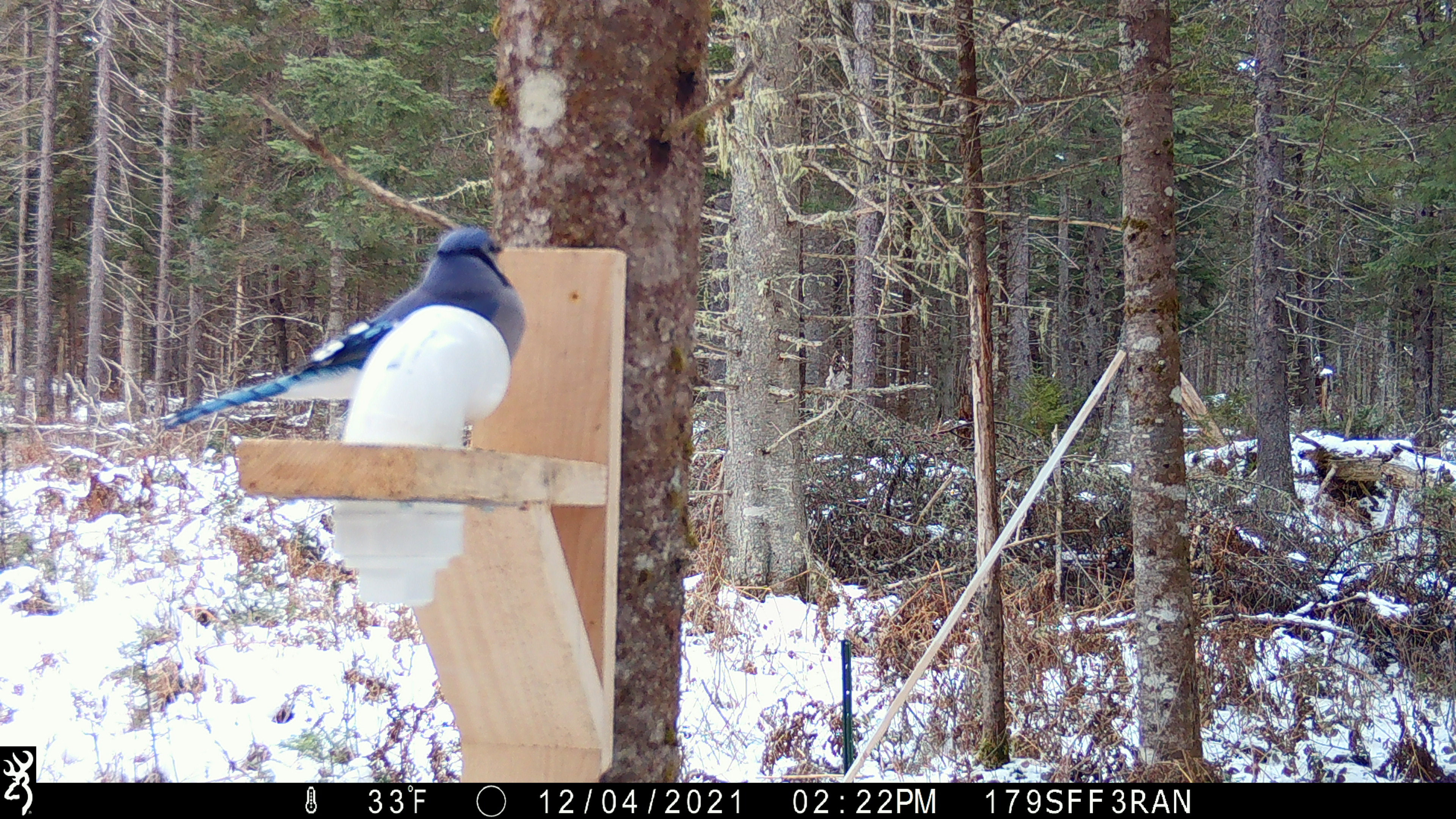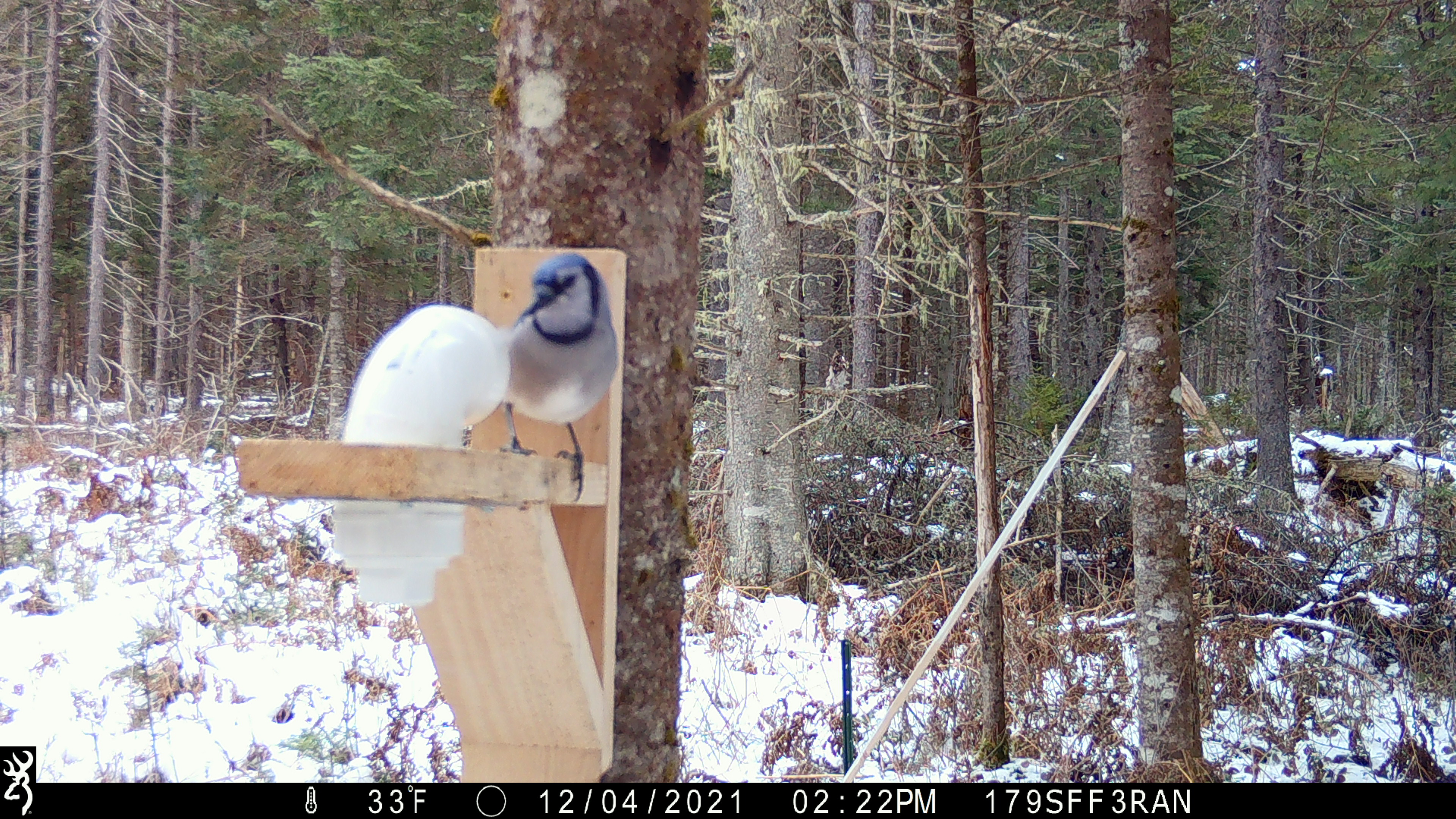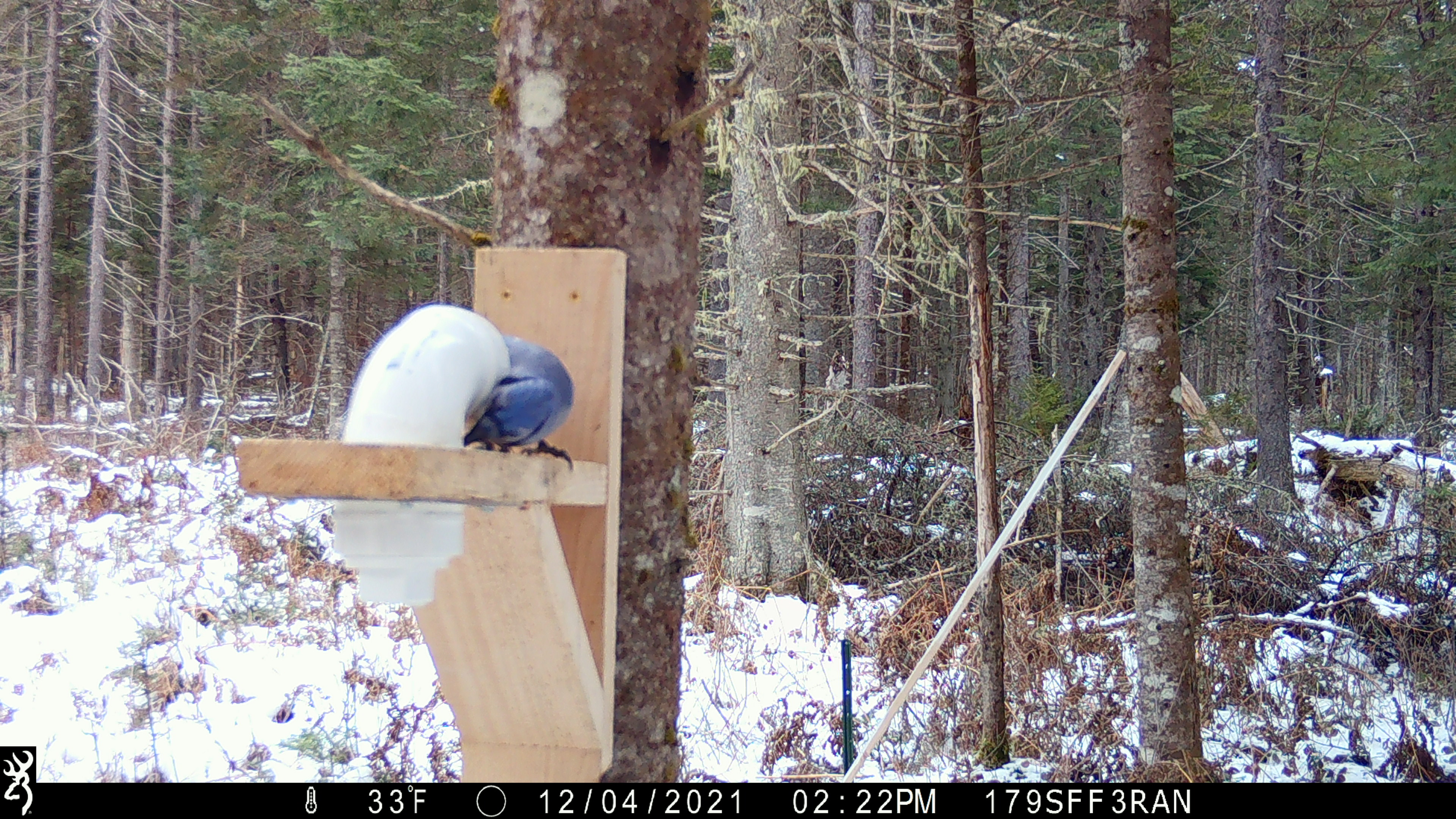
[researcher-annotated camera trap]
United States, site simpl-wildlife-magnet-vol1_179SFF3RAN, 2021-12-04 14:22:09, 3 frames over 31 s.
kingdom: Animalia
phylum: Chordata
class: Aves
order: Passeriformes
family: Corvidae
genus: Cyanocitta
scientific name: Cyanocitta cristata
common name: blue jay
Blue jay (Cyanocitta cristata).